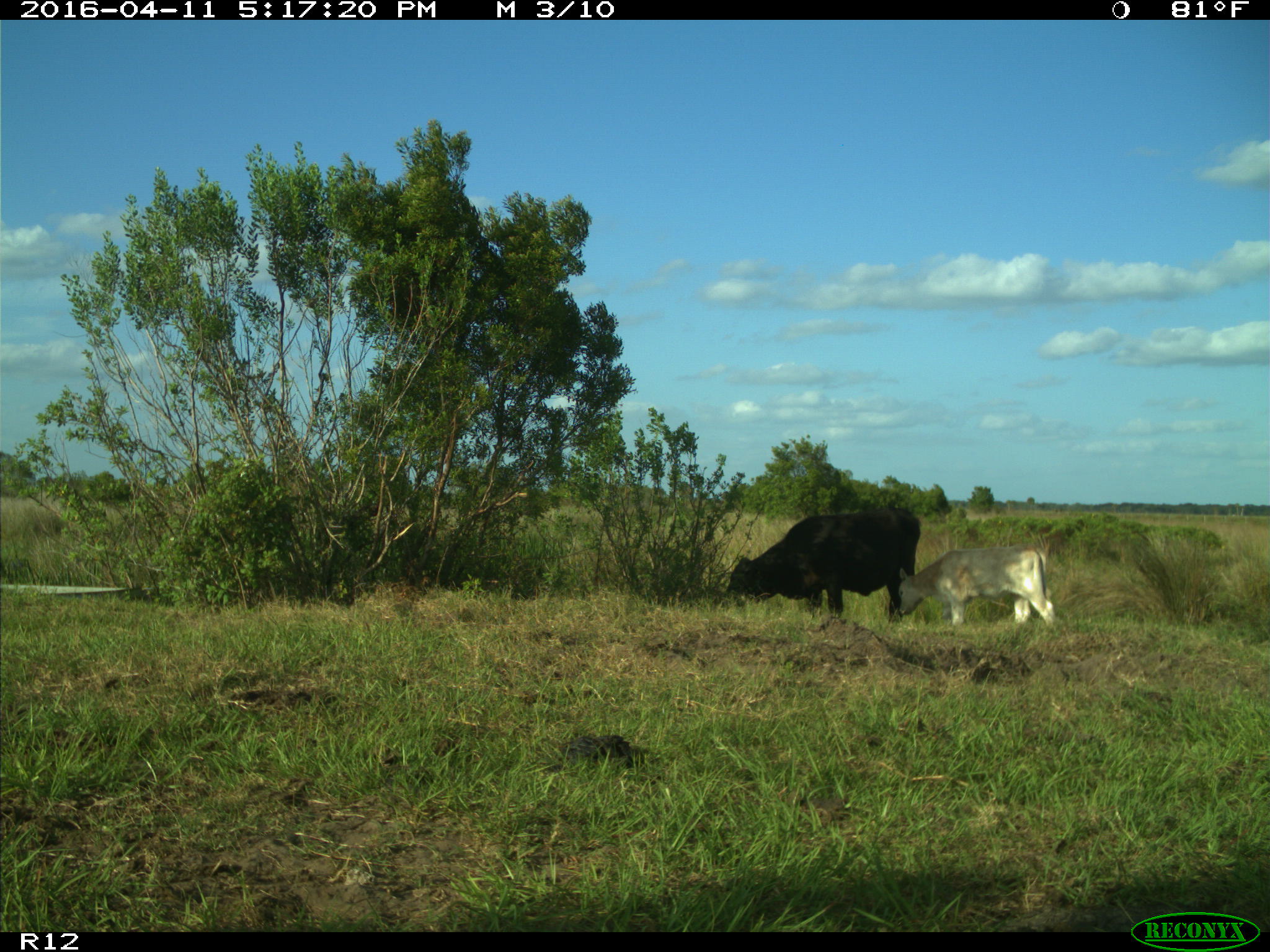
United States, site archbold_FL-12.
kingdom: Animalia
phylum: Chordata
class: Mammalia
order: Artiodactyla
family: Bovidae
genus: Bos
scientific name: Bos taurus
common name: domestic cow